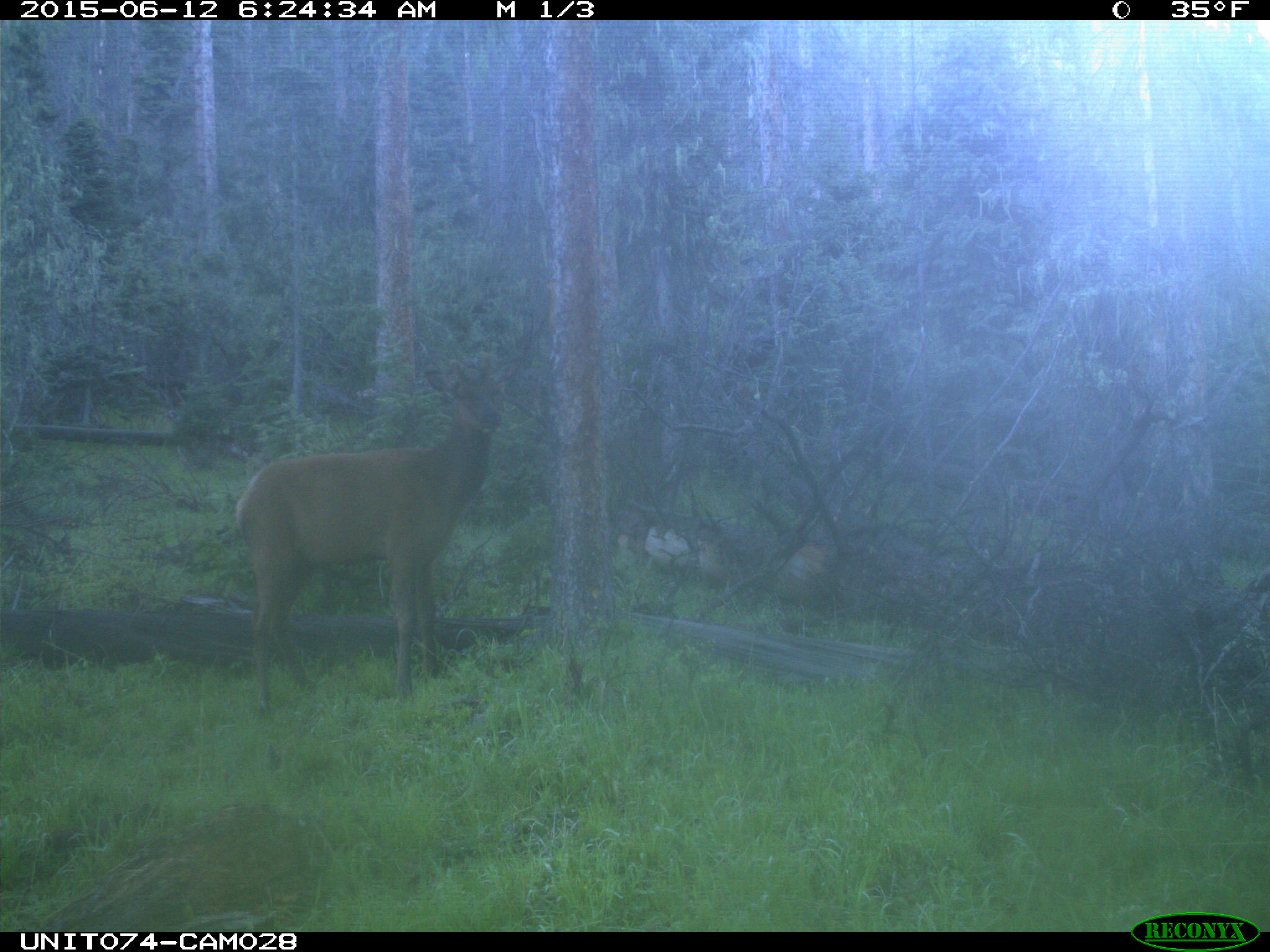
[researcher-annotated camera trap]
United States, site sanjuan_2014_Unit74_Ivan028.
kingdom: Animalia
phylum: Chordata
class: Mammalia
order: Artiodactyla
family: Cervidae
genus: Cervus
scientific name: Cervus elaphus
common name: red deer